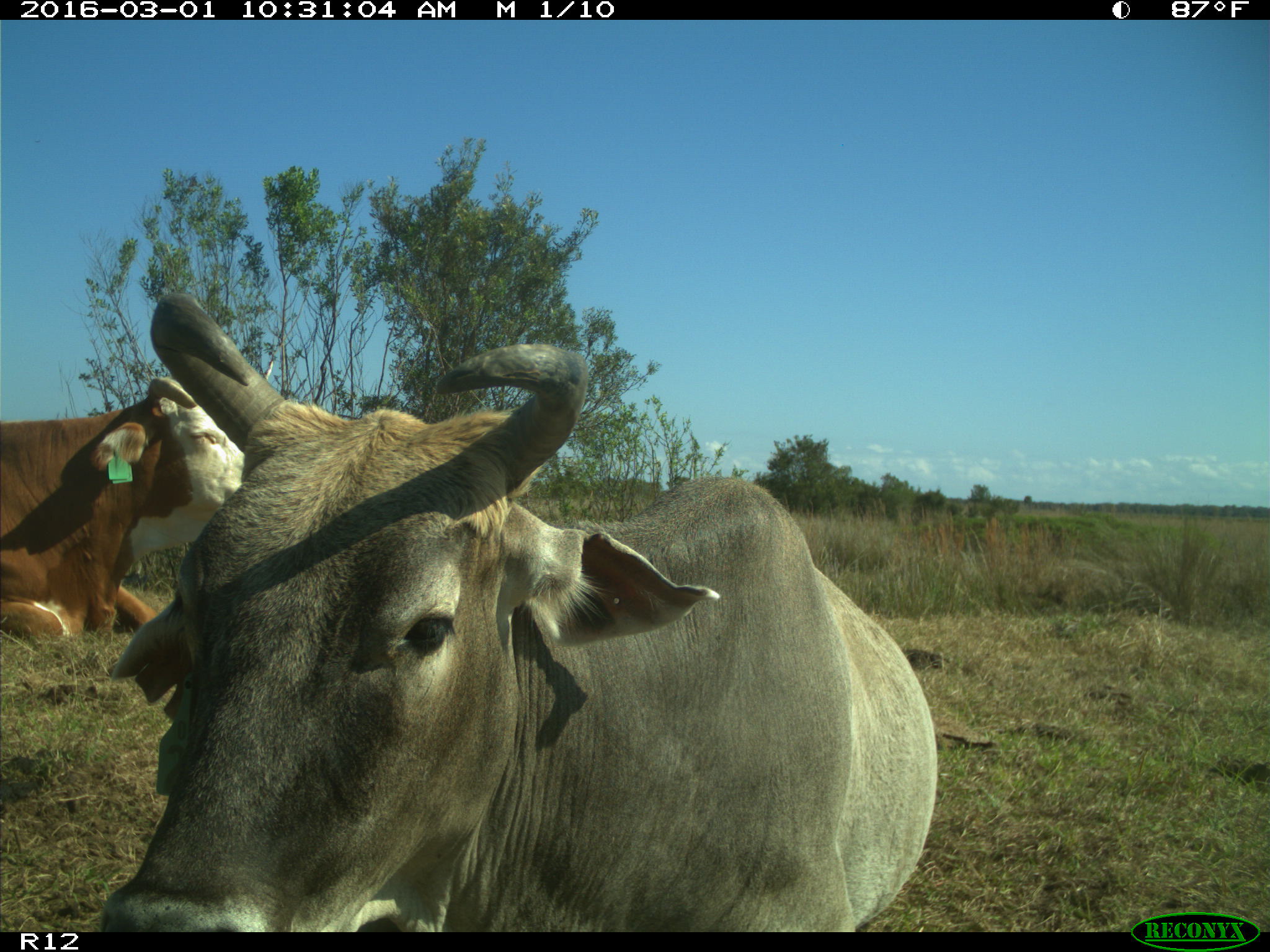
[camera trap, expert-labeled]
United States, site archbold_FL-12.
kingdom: Animalia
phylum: Chordata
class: Mammalia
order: Artiodactyla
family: Bovidae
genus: Bos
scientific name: Bos taurus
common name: domestic cow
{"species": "Bos taurus (domestic cow)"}